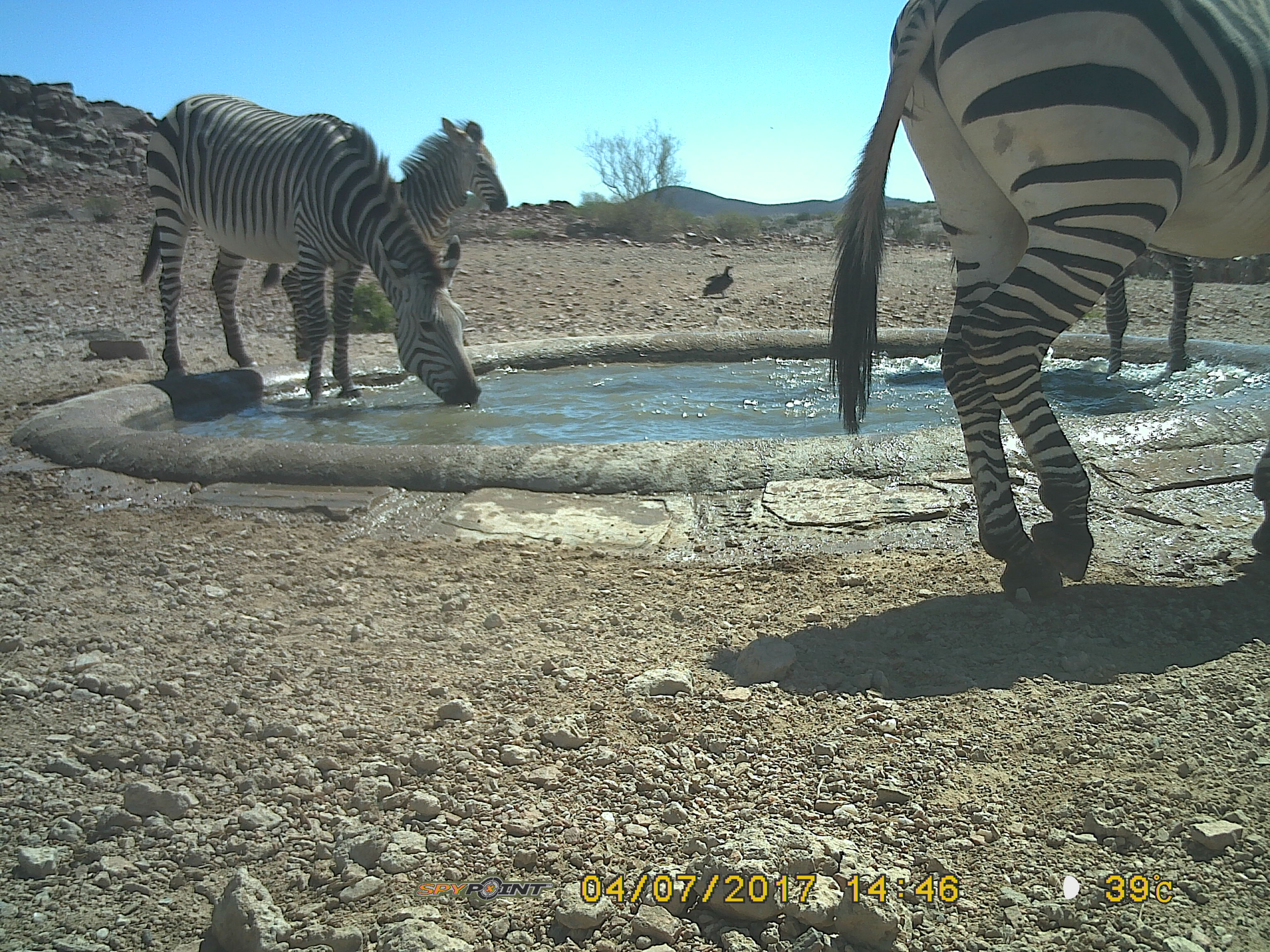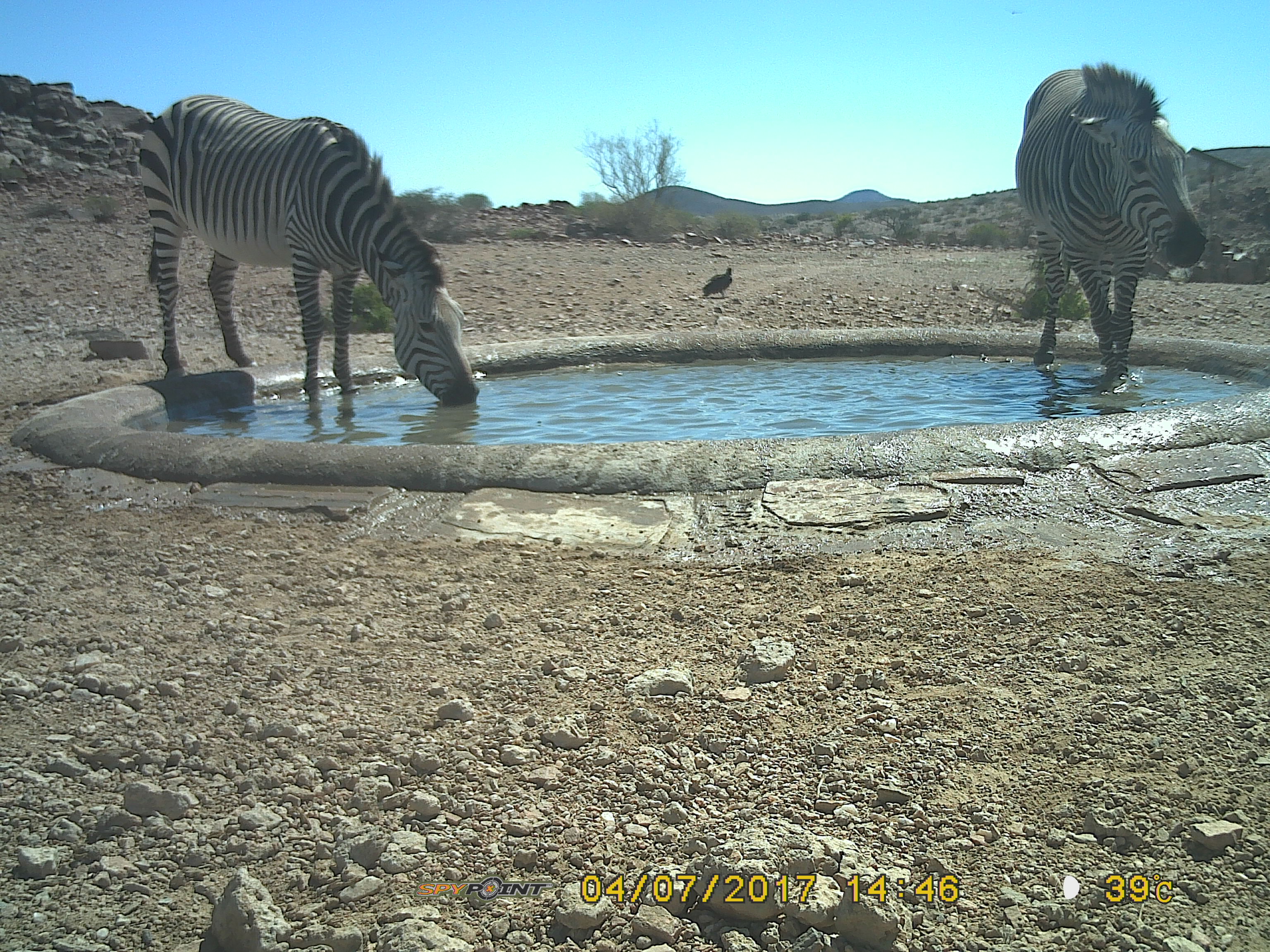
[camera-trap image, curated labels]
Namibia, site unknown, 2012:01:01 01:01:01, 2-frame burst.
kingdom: Animalia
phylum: Chordata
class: Mammalia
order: Perissodactyla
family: Equidae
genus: Equus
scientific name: Equus zebra hartmannae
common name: hartmann's mountain zebra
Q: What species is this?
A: Equus zebra hartmannae (hartmann's mountain zebra).